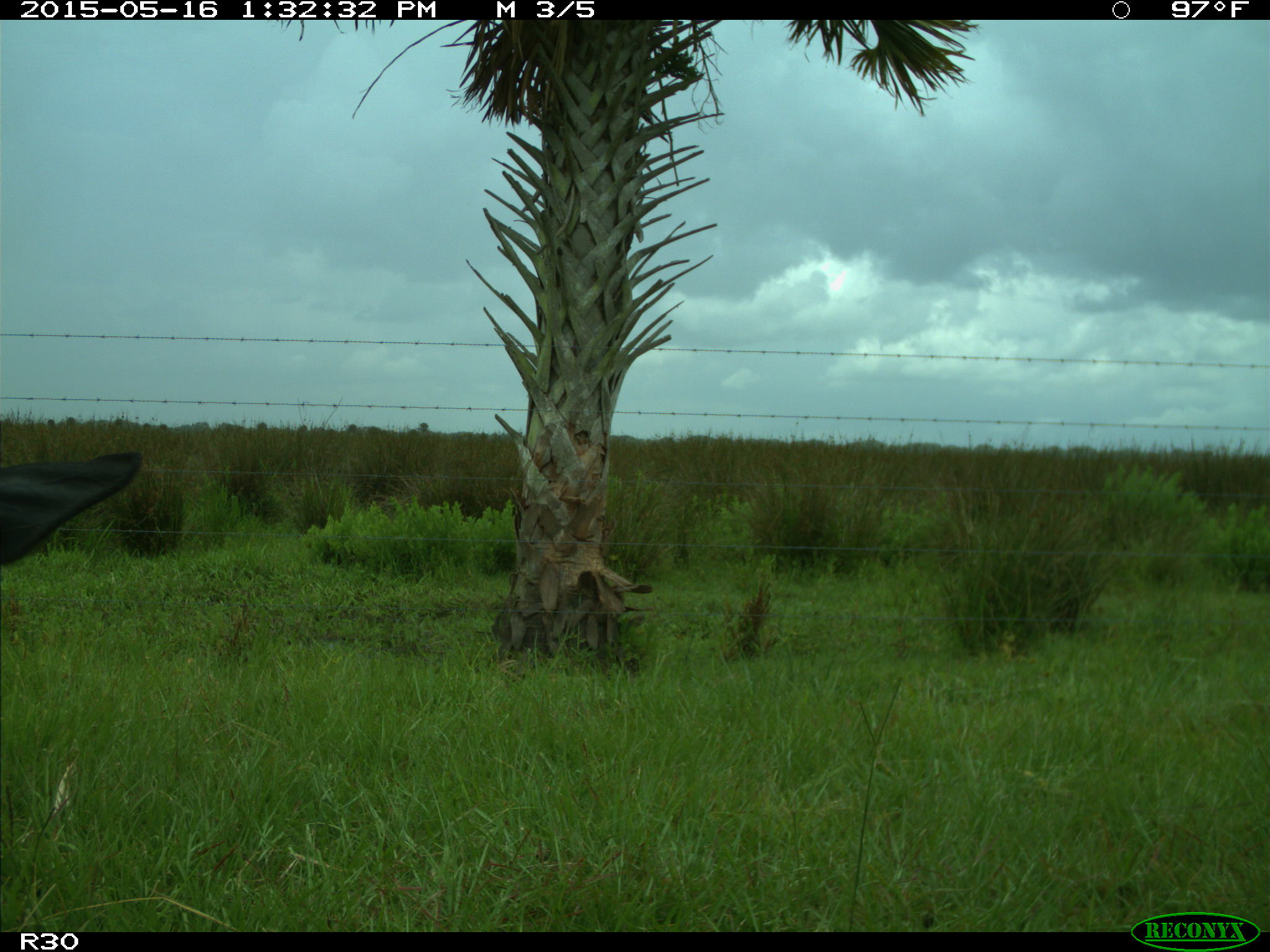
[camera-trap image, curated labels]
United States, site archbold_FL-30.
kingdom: Animalia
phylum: Chordata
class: Mammalia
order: Artiodactyla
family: Bovidae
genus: Bos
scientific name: Bos taurus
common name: domestic cow